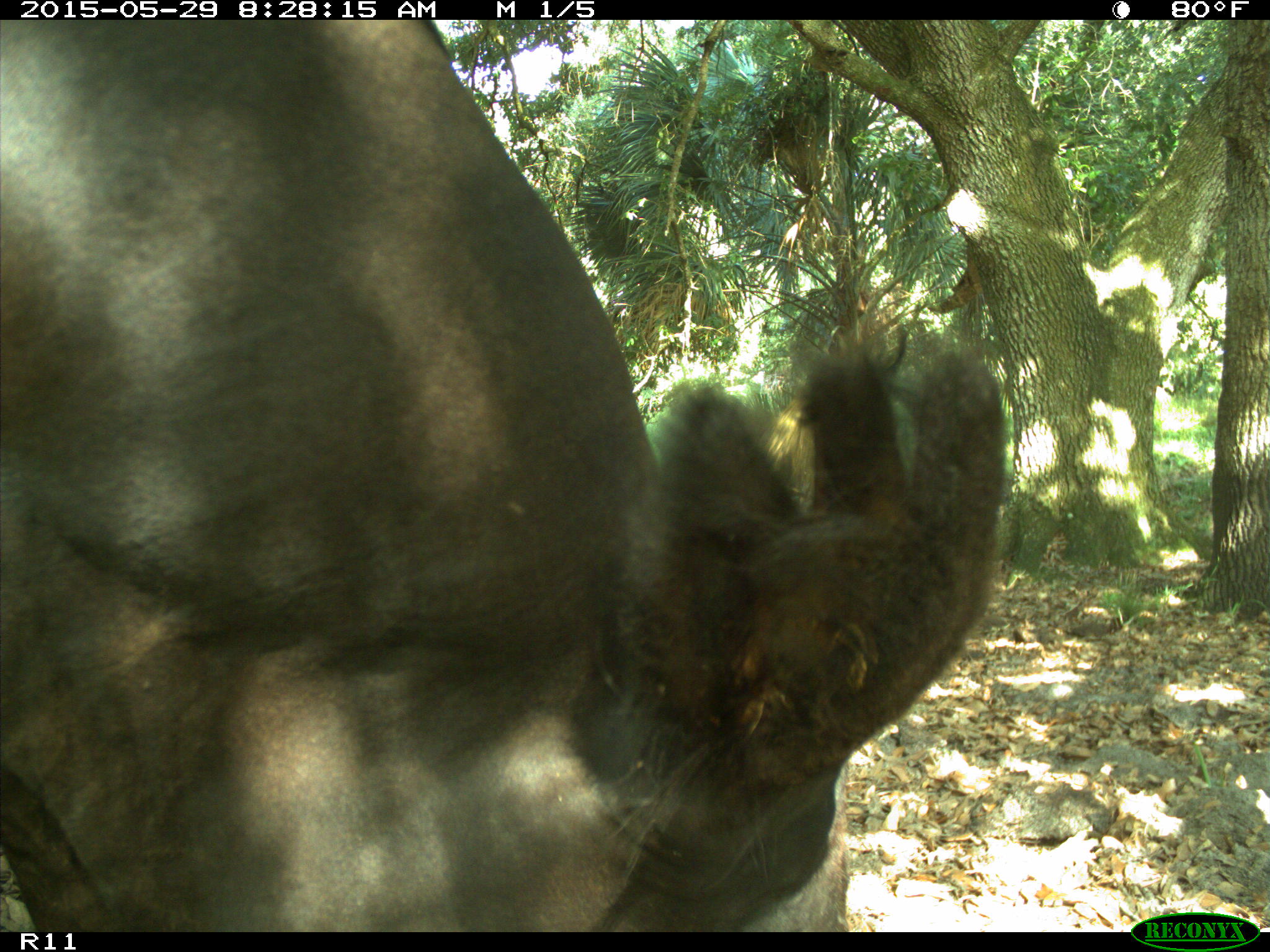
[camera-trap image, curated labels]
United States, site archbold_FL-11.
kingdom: Animalia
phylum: Chordata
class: Mammalia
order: Artiodactyla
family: Bovidae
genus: Bos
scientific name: Bos taurus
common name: domestic cow